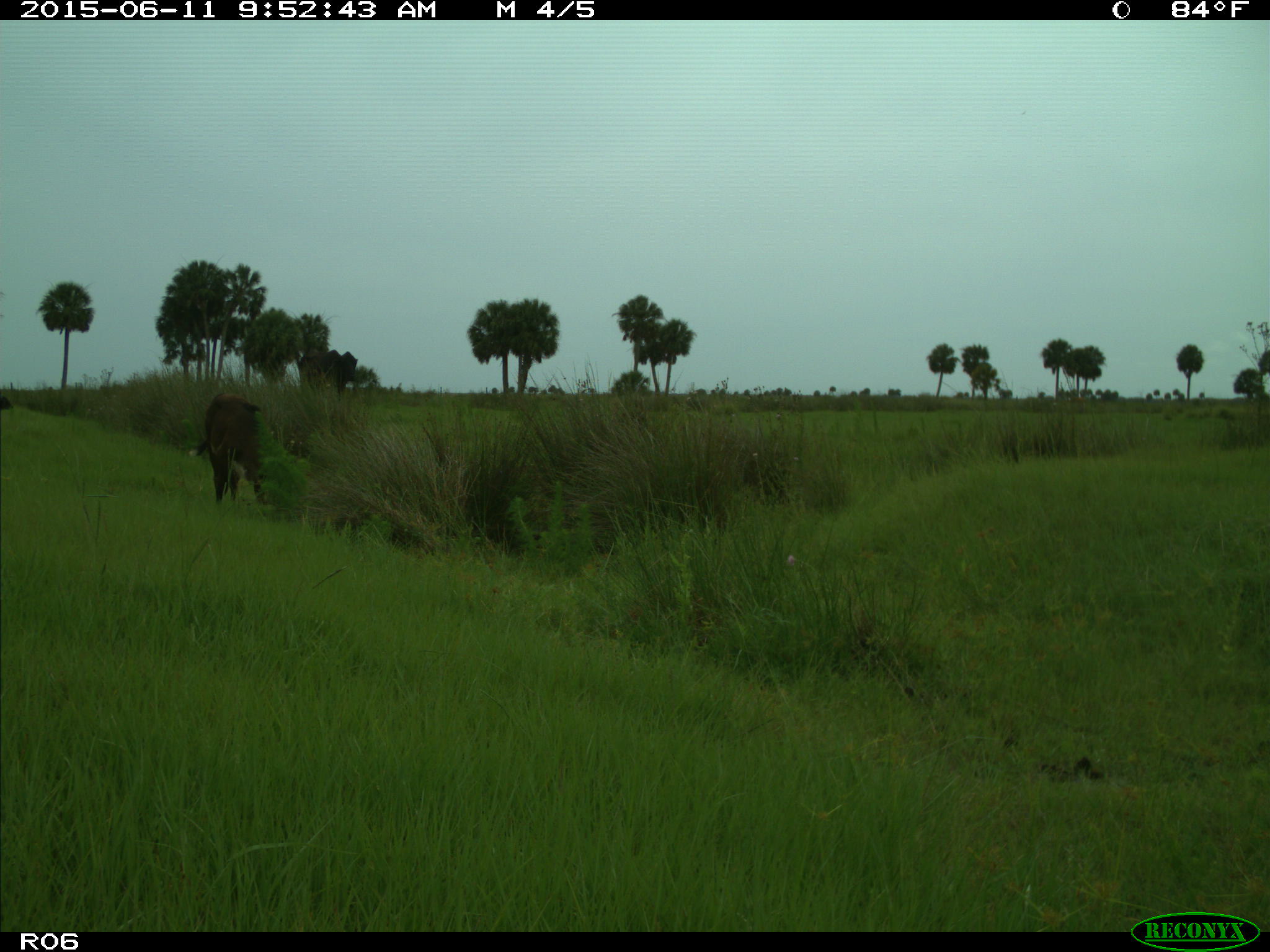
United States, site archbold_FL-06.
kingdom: Animalia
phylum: Chordata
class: Mammalia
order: Artiodactyla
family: Bovidae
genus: Bos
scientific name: Bos taurus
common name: domestic cow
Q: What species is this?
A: Bos taurus (domestic cow).